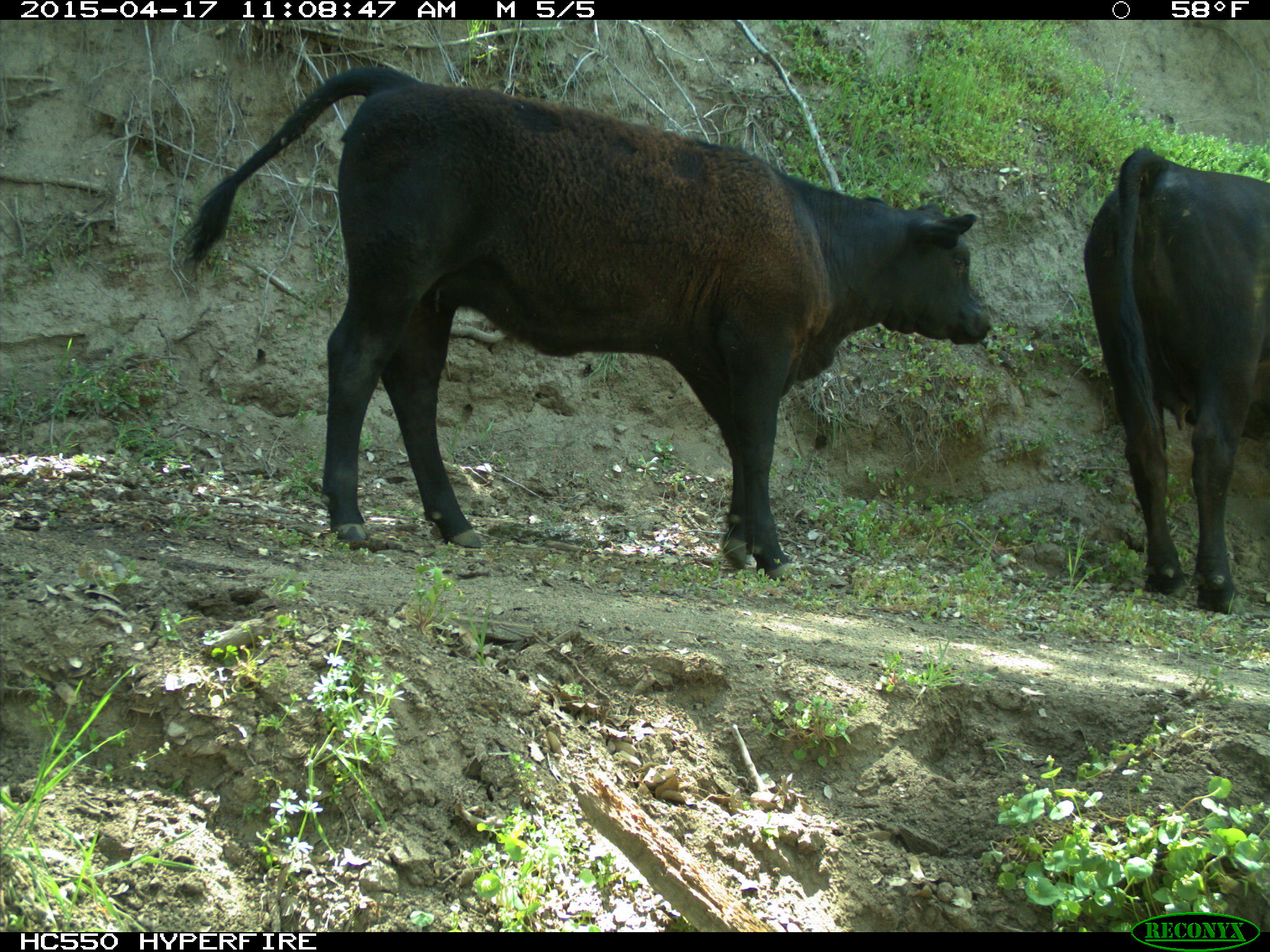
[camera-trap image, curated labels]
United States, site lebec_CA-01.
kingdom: Animalia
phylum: Chordata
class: Mammalia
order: Artiodactyla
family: Bovidae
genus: Bos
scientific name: Bos taurus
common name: domestic cow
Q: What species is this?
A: Bos taurus (domestic cow).